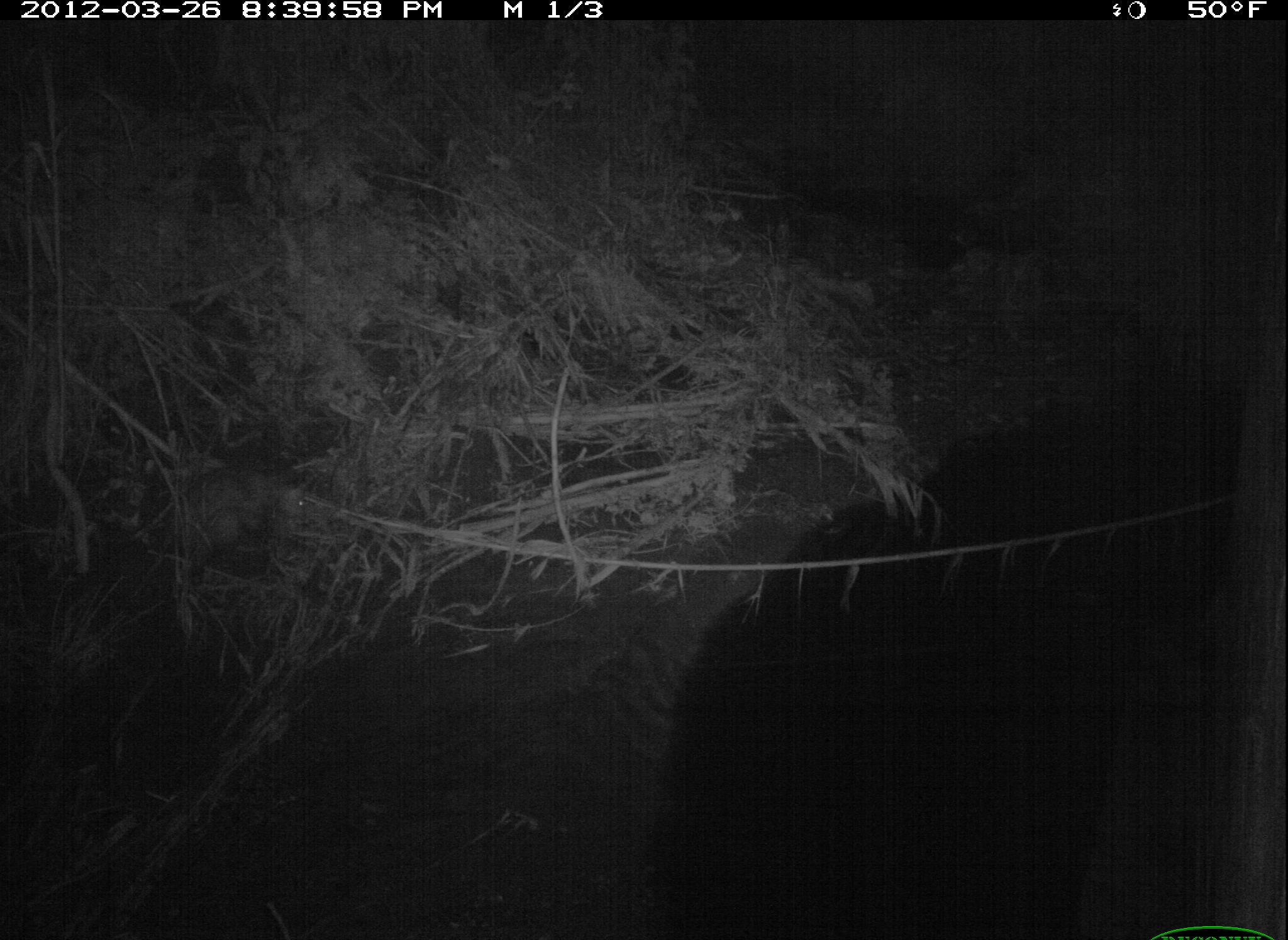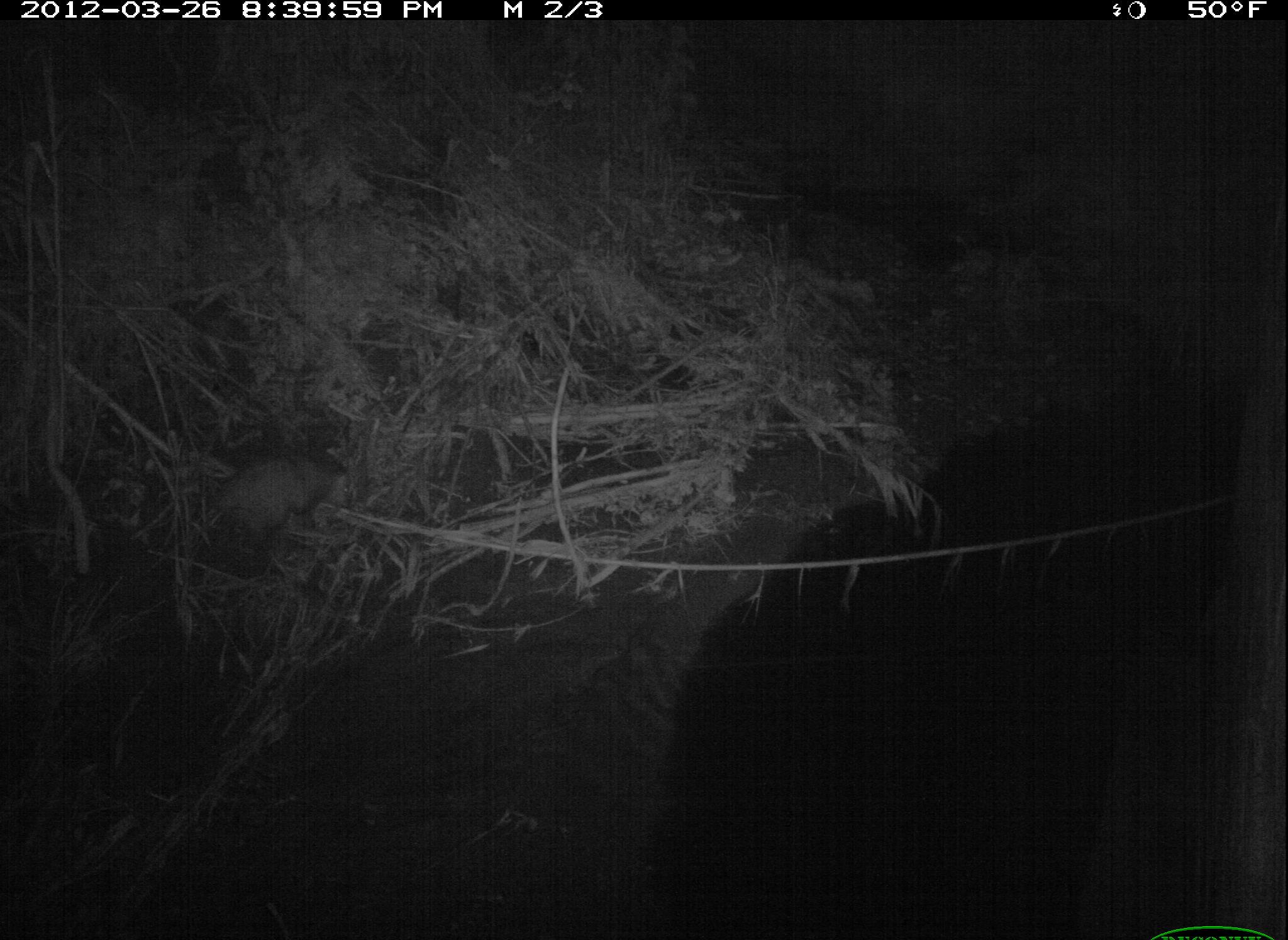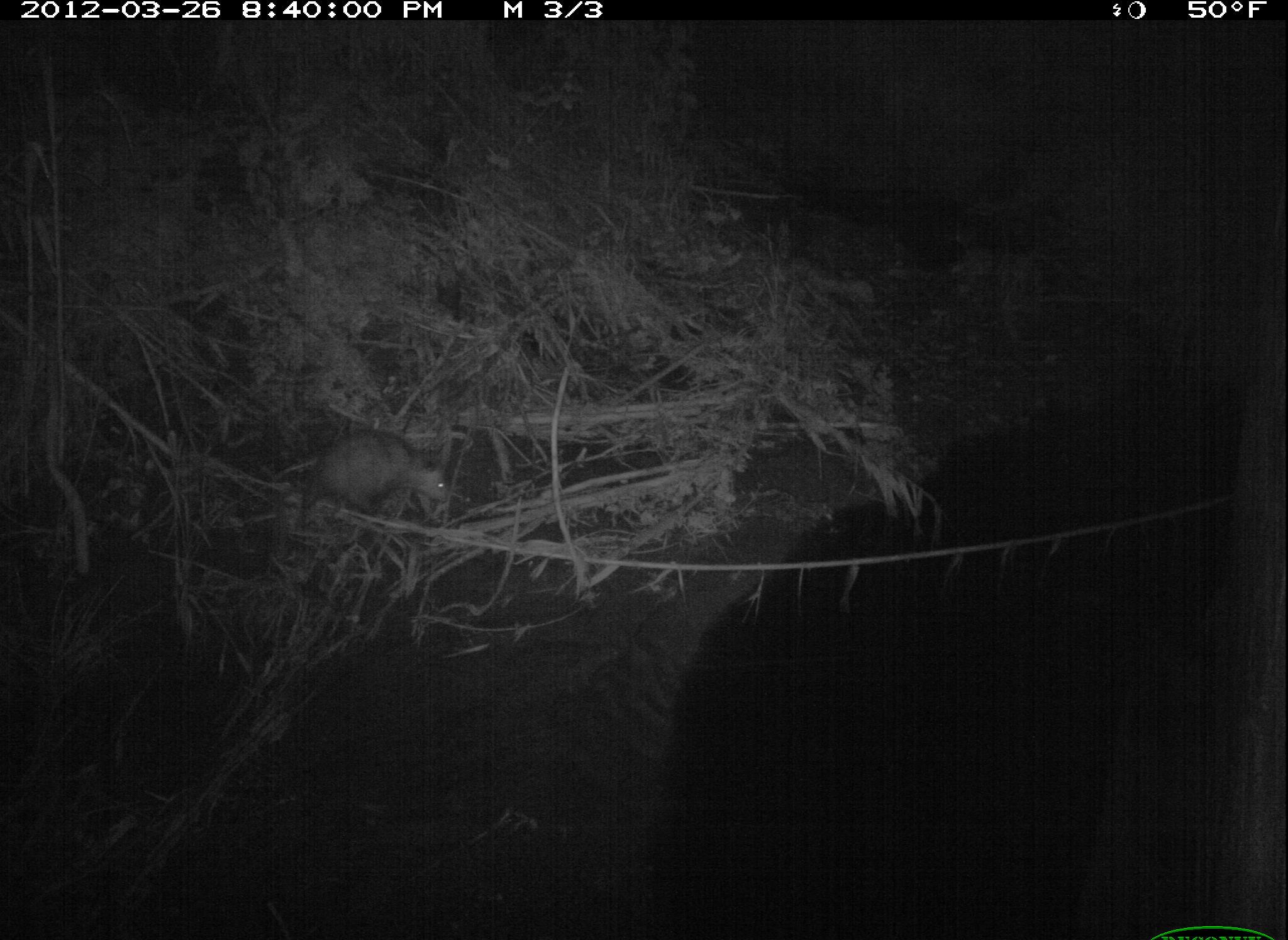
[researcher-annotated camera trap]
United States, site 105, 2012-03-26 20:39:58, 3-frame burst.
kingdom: Animalia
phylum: Chordata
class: Mammalia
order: Didelphimorphia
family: Didelphidae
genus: Didelphis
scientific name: Didelphis virginiana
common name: virginia opossum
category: opossum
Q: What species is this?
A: Opossum (virginia opossum) (Didelphis virginiana).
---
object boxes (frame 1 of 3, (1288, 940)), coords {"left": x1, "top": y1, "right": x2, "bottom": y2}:
opossum: {"left": 151, "top": 457, "right": 356, "bottom": 609}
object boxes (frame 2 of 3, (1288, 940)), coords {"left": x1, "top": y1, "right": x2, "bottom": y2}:
opossum: {"left": 190, "top": 427, "right": 362, "bottom": 572}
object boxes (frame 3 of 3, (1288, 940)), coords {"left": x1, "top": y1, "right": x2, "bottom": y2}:
opossum: {"left": 274, "top": 416, "right": 473, "bottom": 543}